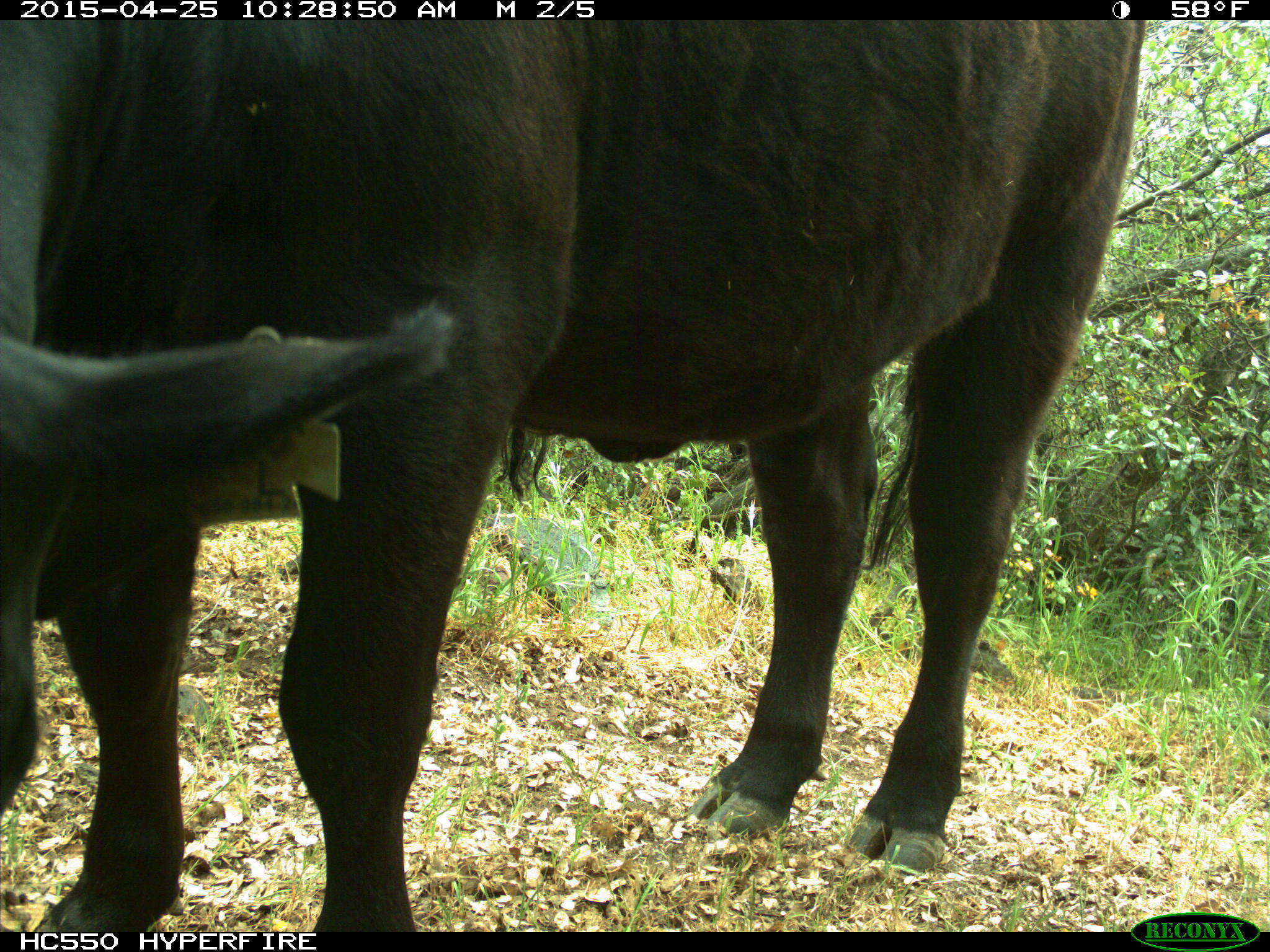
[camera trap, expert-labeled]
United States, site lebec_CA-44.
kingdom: Animalia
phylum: Chordata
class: Mammalia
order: Artiodactyla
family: Suidae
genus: Sus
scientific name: Sus scrofa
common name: wild boar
Sus scrofa (wild boar).